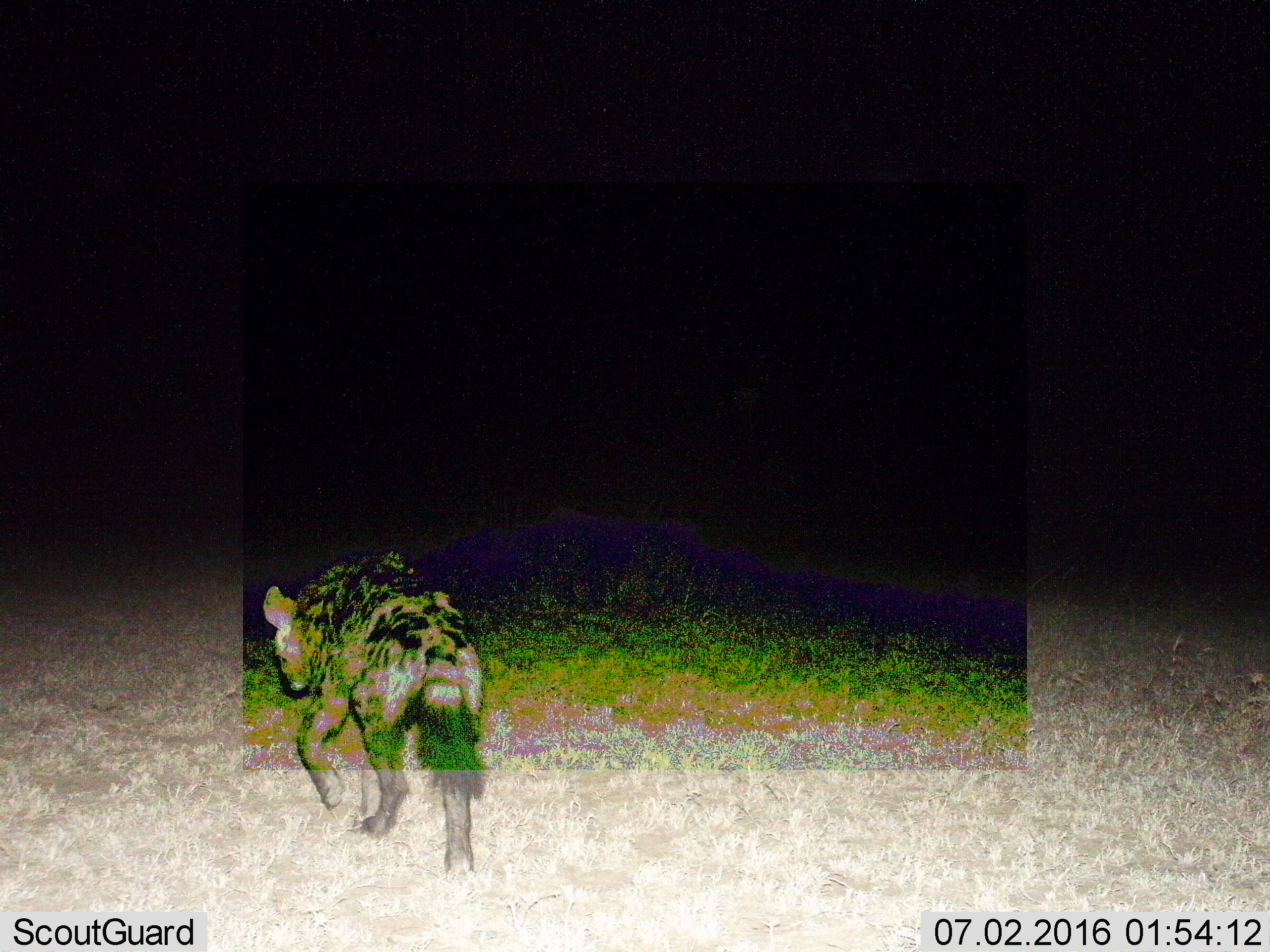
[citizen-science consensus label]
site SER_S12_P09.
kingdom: Animalia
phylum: Chordata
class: Mammalia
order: Carnivora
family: Hyaenidae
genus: Crocuta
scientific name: Crocuta crocuta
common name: spotted hyena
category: hyenaspotted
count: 1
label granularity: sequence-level